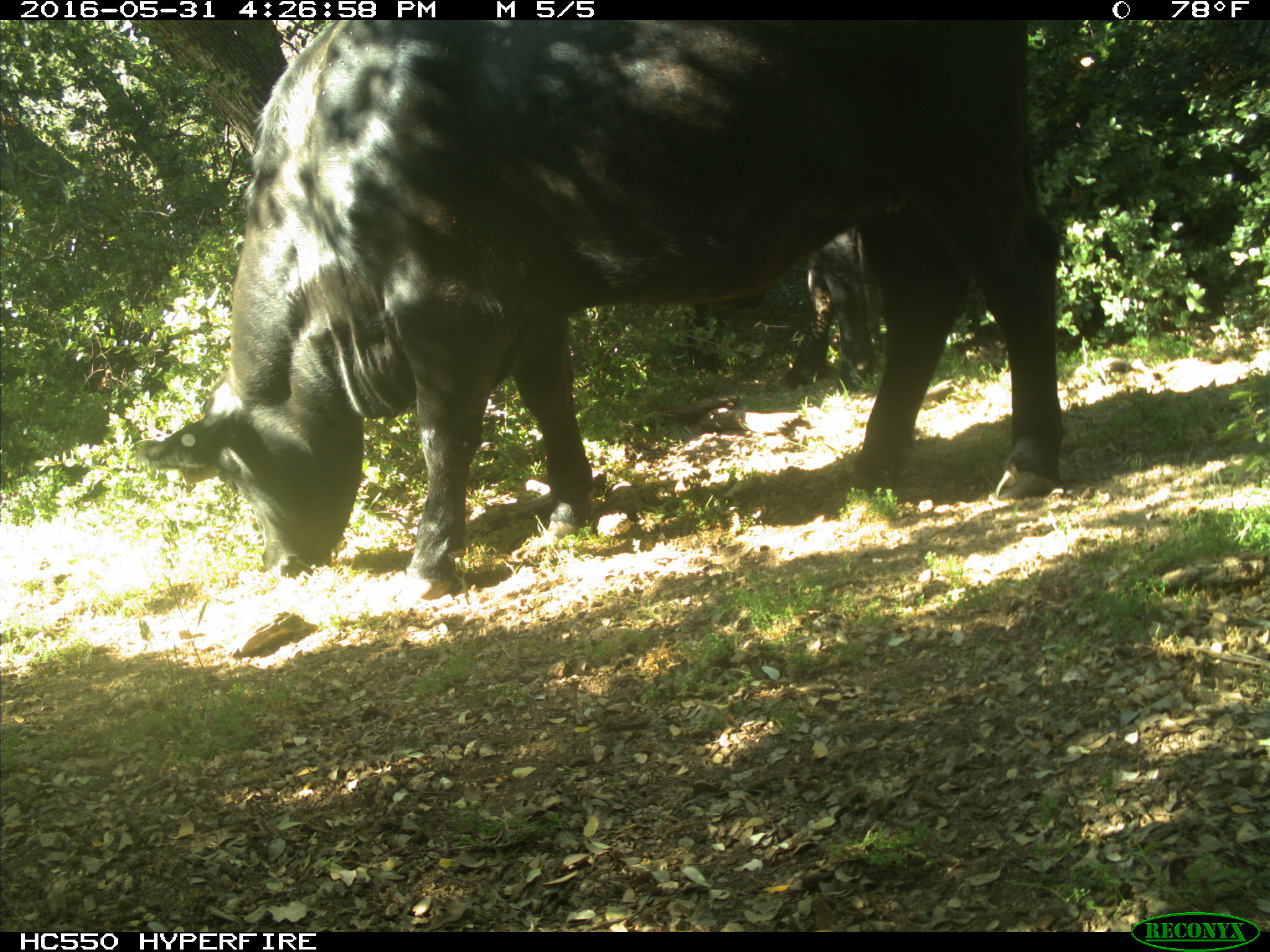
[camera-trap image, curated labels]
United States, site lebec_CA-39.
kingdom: Animalia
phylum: Chordata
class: Mammalia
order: Artiodactyla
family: Bovidae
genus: Bos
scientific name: Bos taurus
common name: domestic cow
Bos taurus (domestic cow).